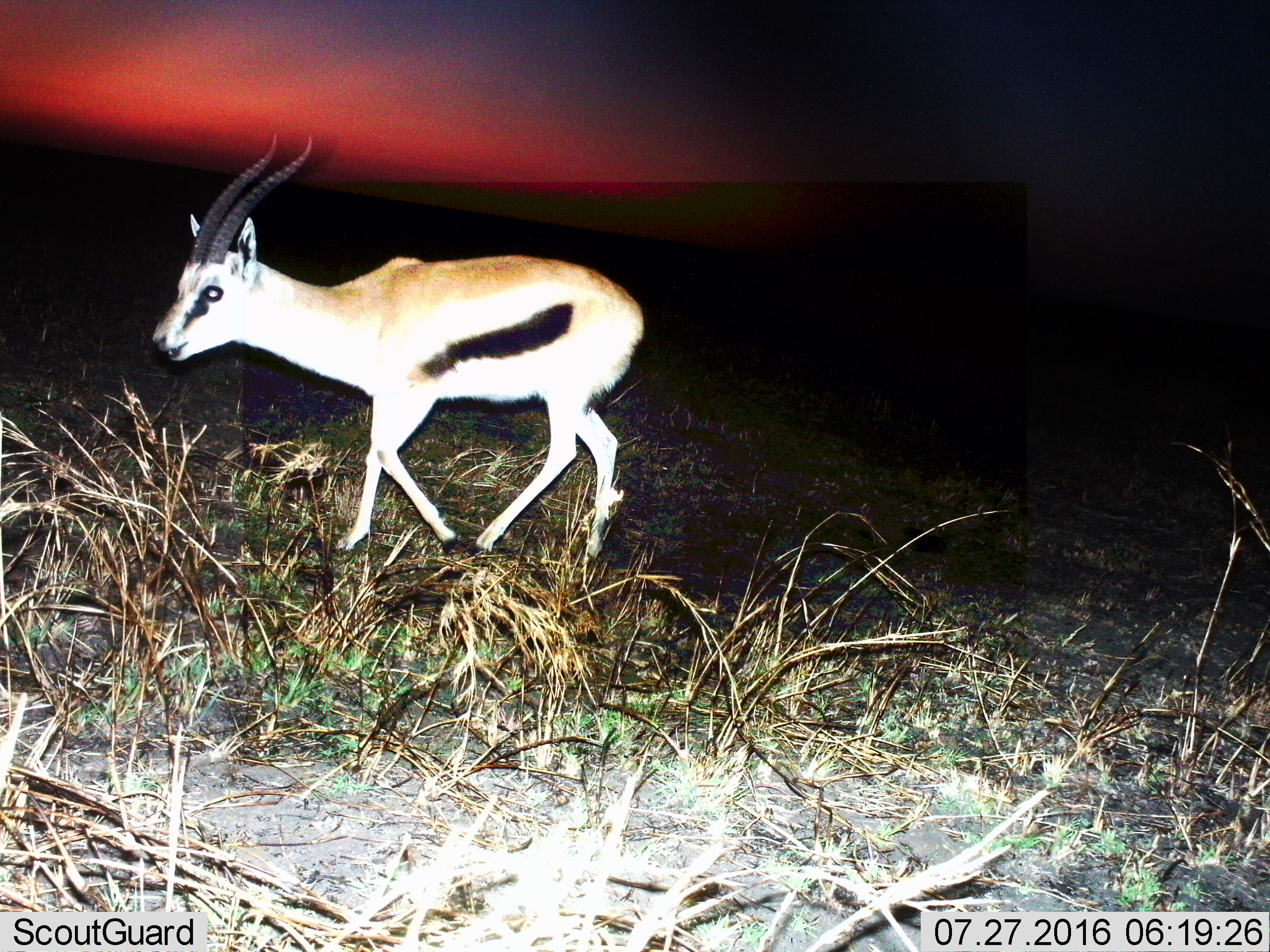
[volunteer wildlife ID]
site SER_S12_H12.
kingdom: Animalia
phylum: Chordata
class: Mammalia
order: Artiodactyla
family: Bovidae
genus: Eudorcas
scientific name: Eudorcas thomsonii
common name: thomson's gazelle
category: gazellethomsons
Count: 1.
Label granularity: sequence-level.